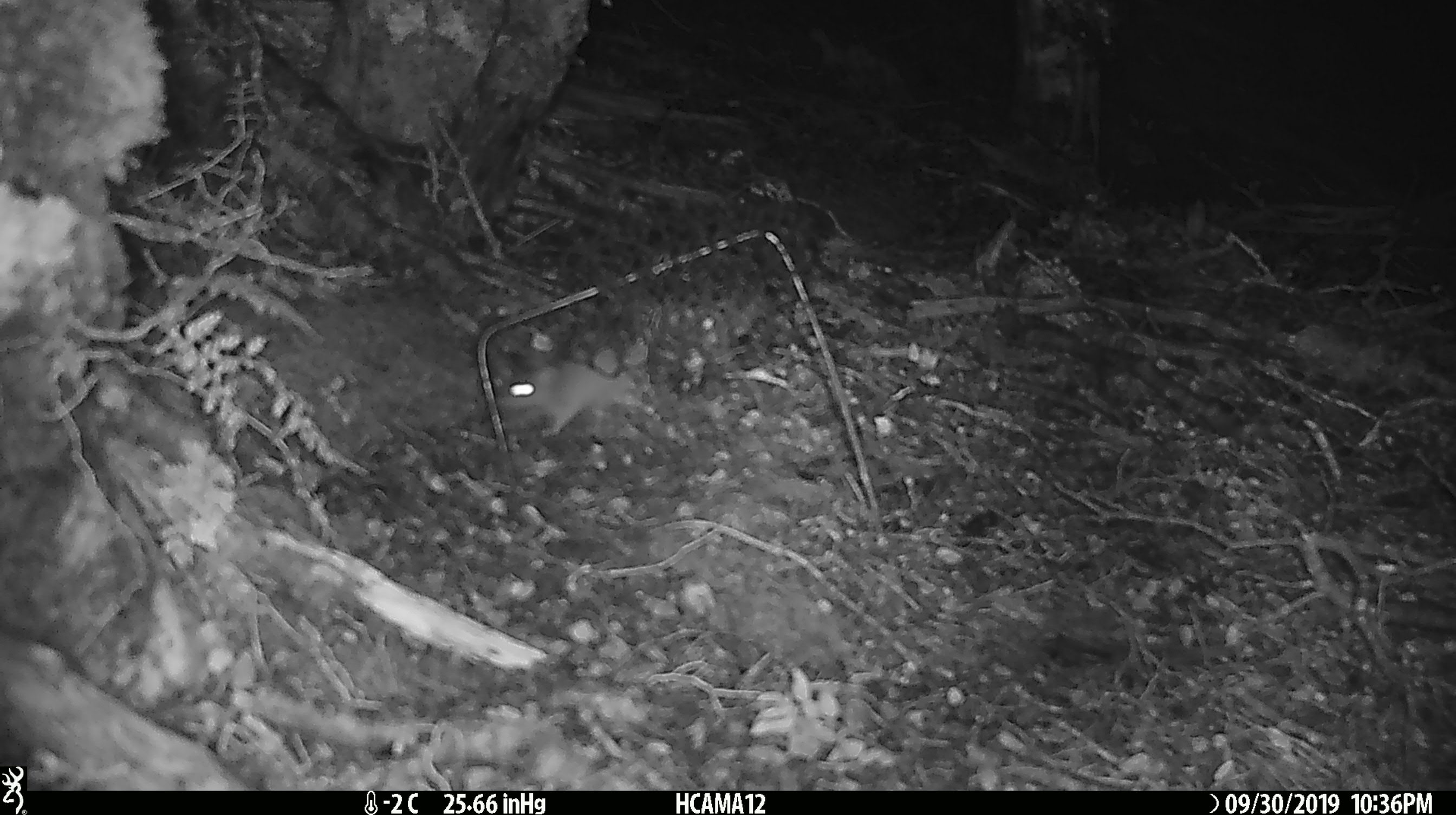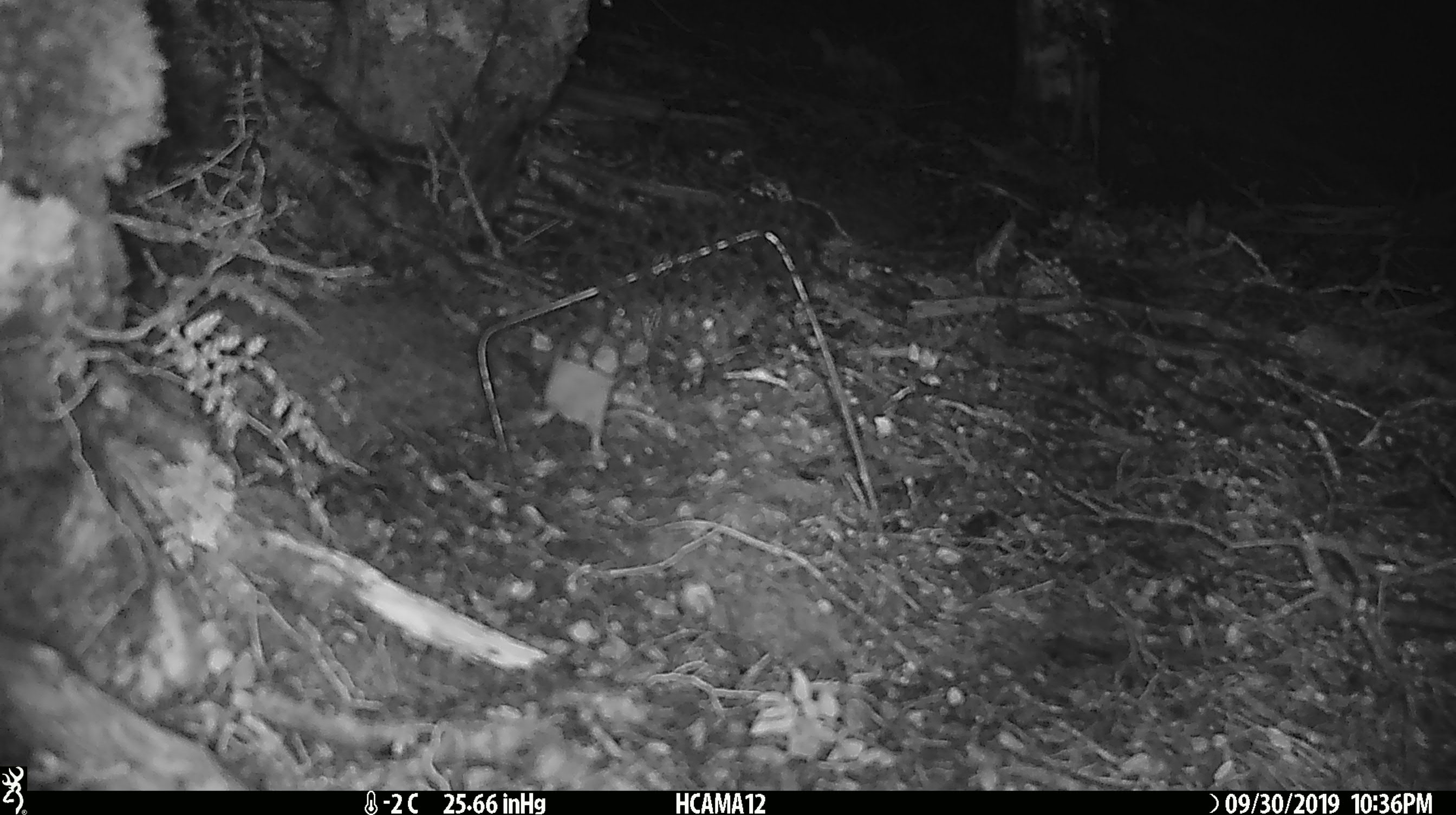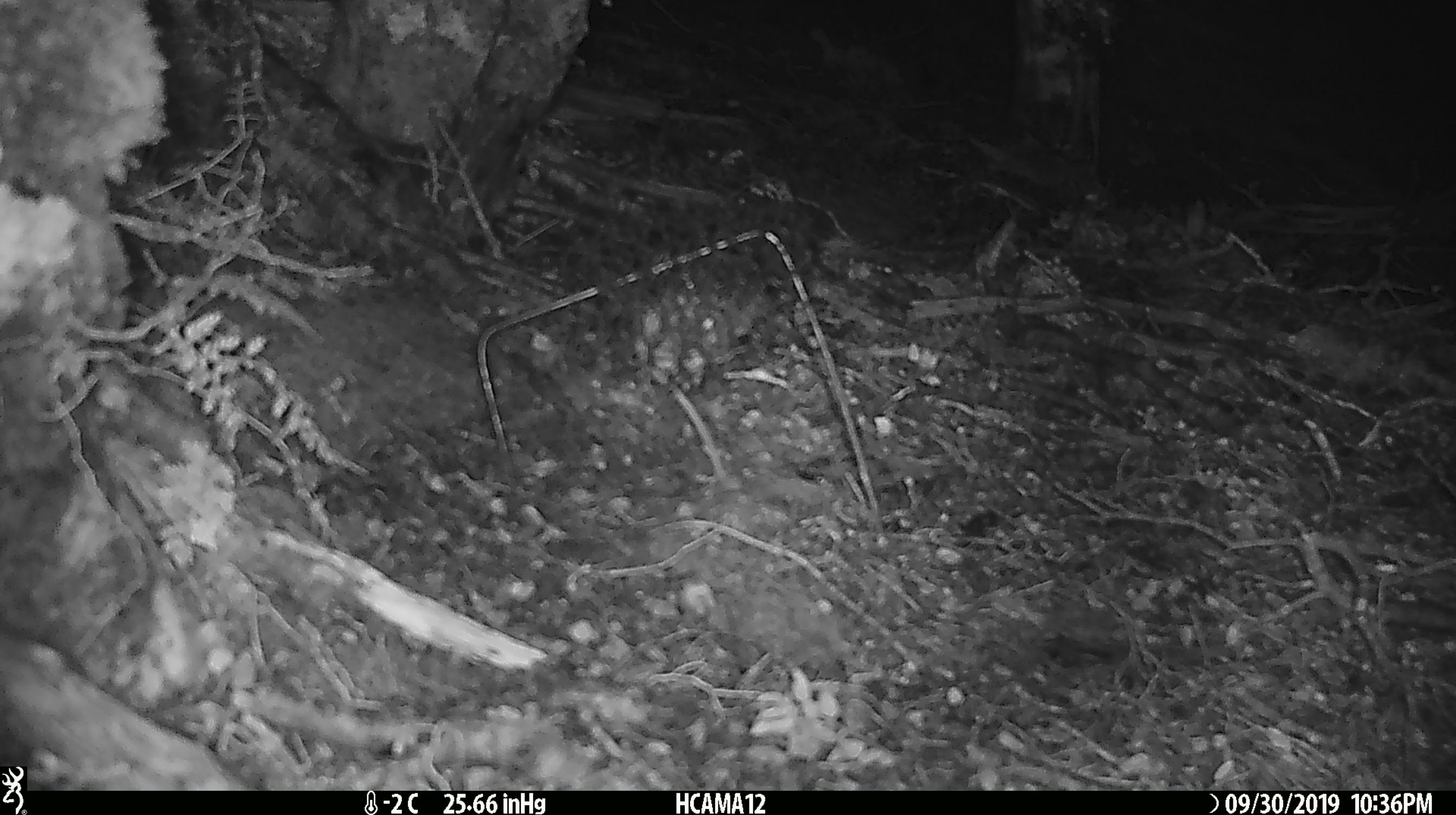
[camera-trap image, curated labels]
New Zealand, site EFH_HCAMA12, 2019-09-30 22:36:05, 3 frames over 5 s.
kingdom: Animalia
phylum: Chordata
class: Mammalia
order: Rodentia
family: Muridae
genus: Mus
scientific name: Mus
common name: mouse